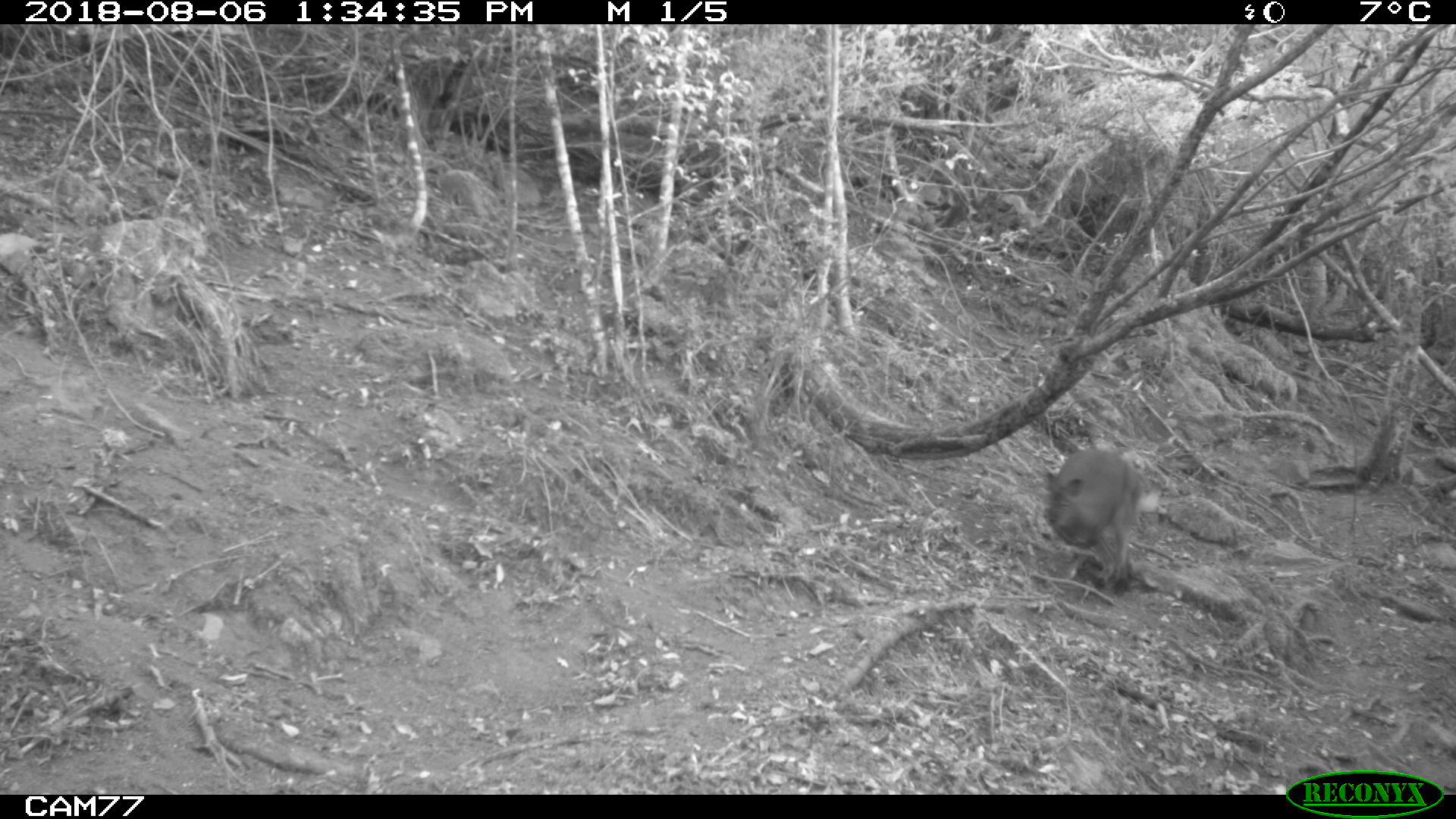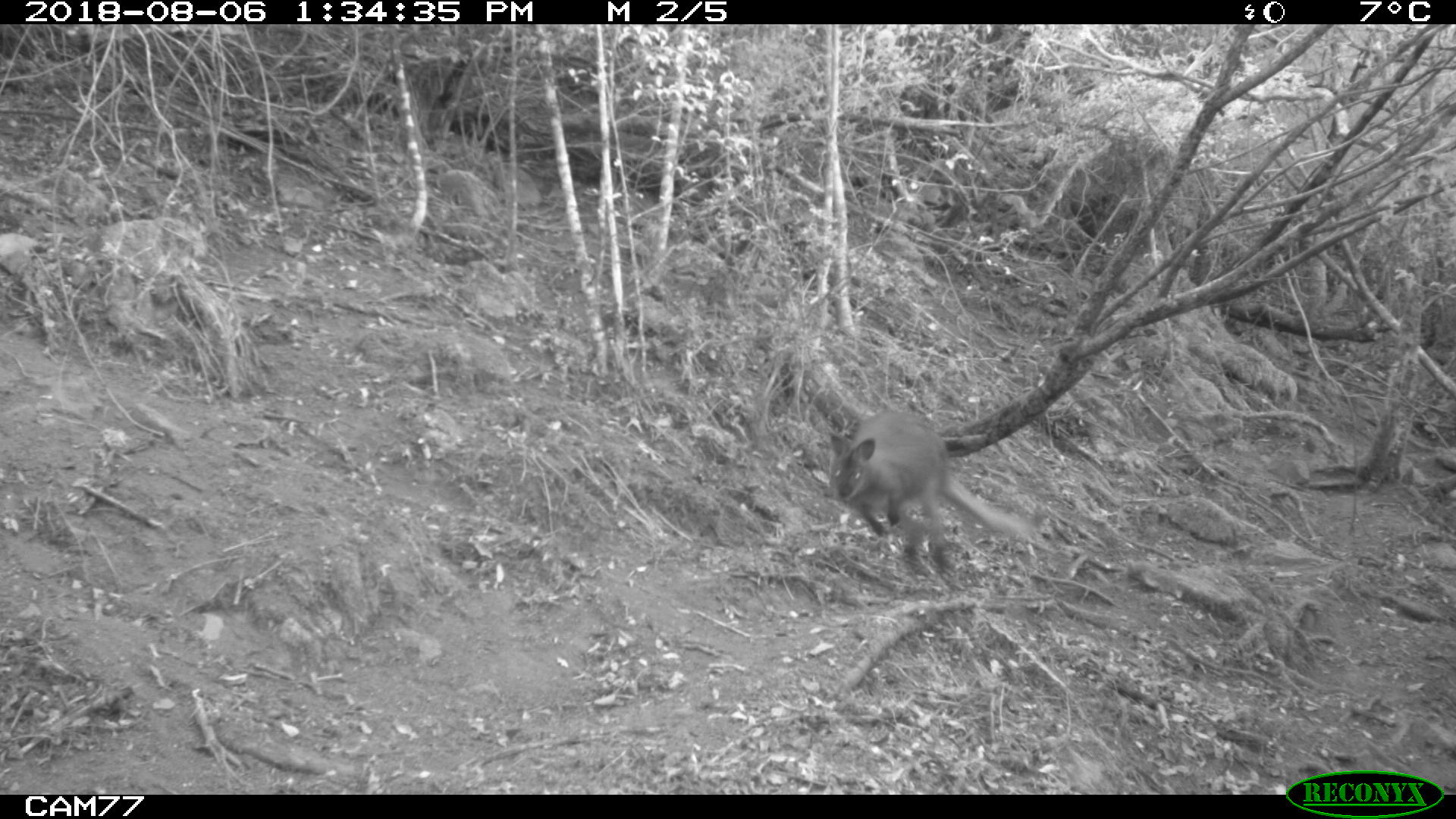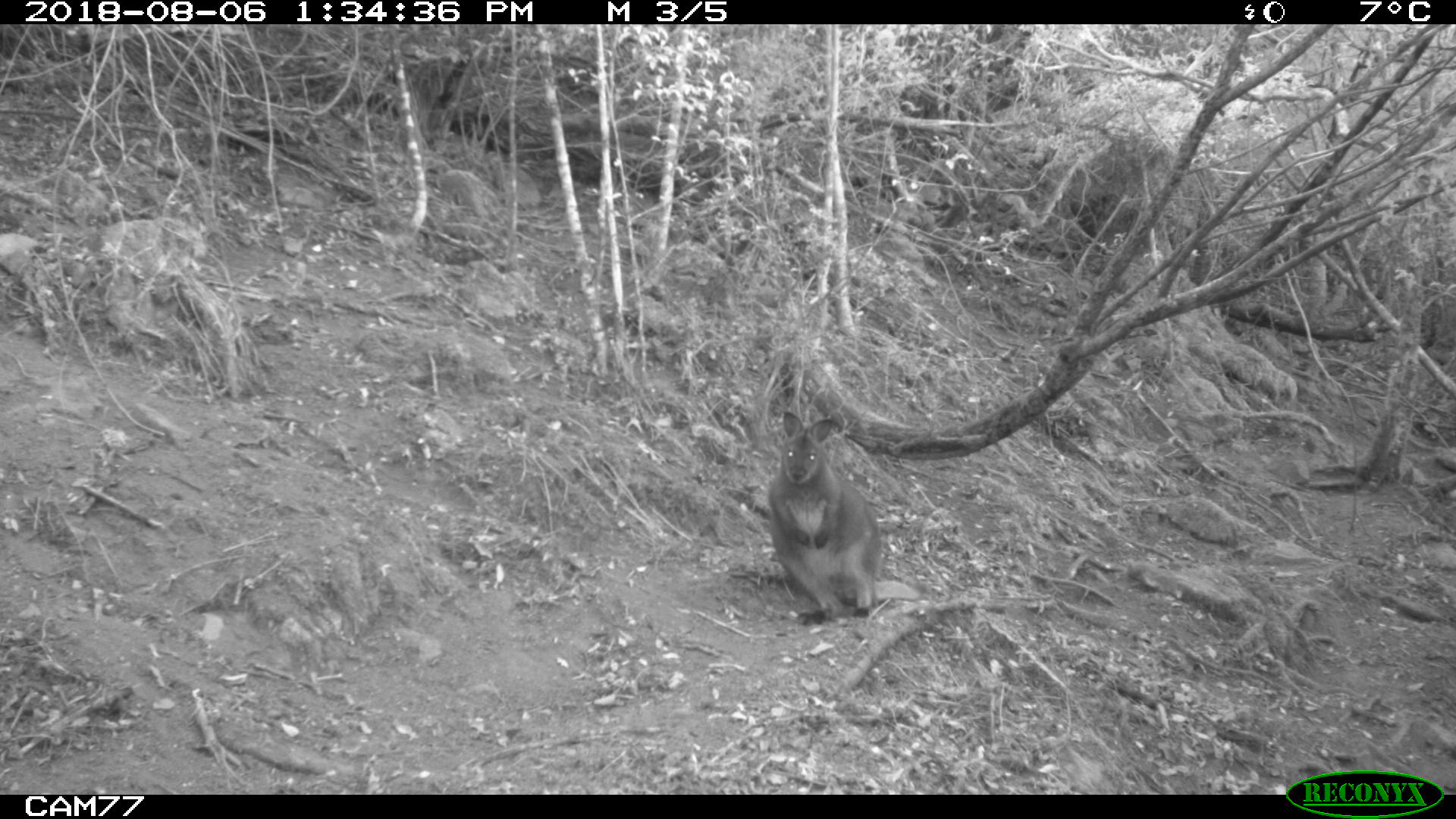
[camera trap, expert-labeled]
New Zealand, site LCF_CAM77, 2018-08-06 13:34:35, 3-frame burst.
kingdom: Animalia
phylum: Chordata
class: Mammalia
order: Diprotodontia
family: Macropodidae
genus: Notamacropus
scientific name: Notamacropus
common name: wallaby